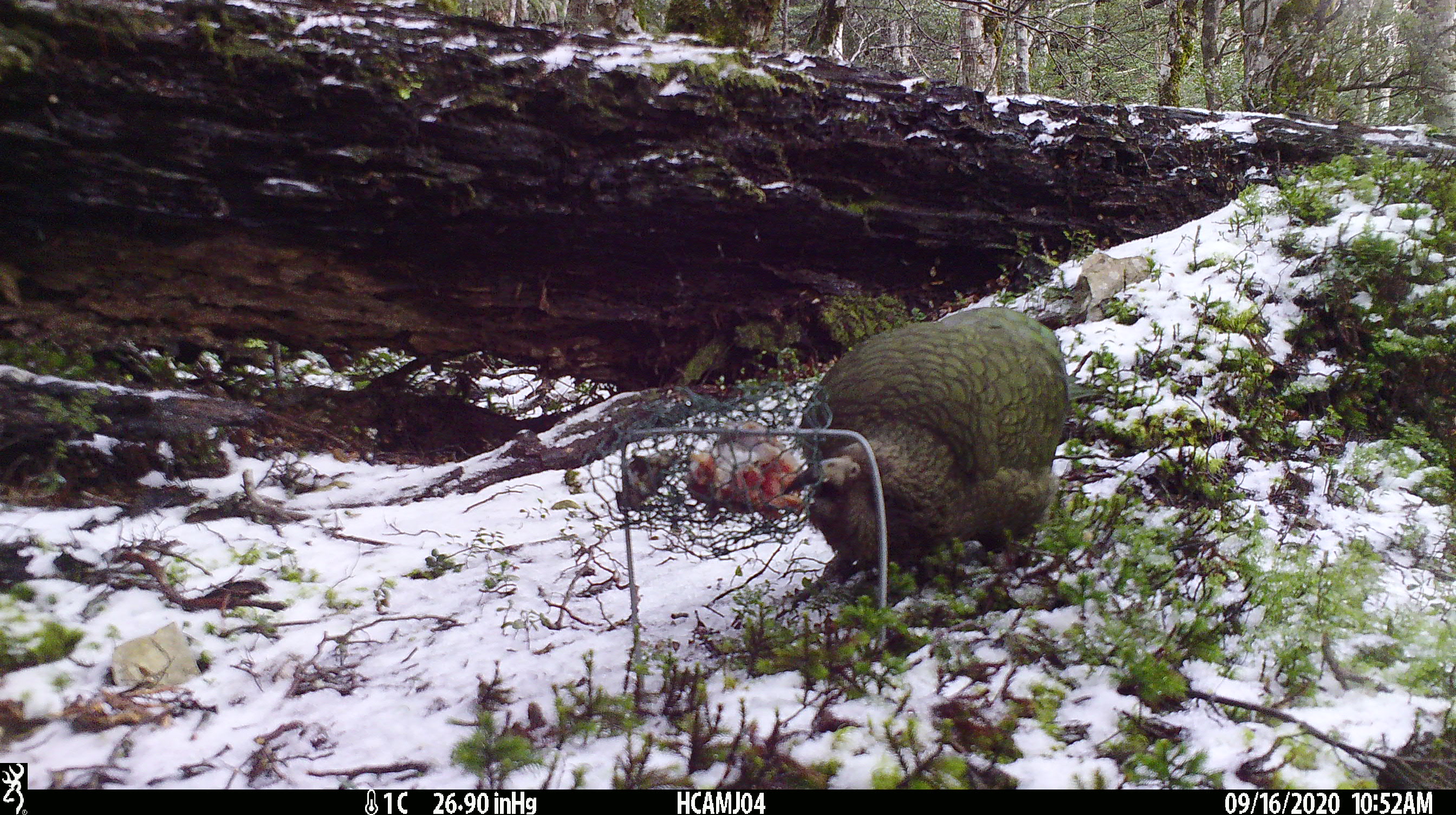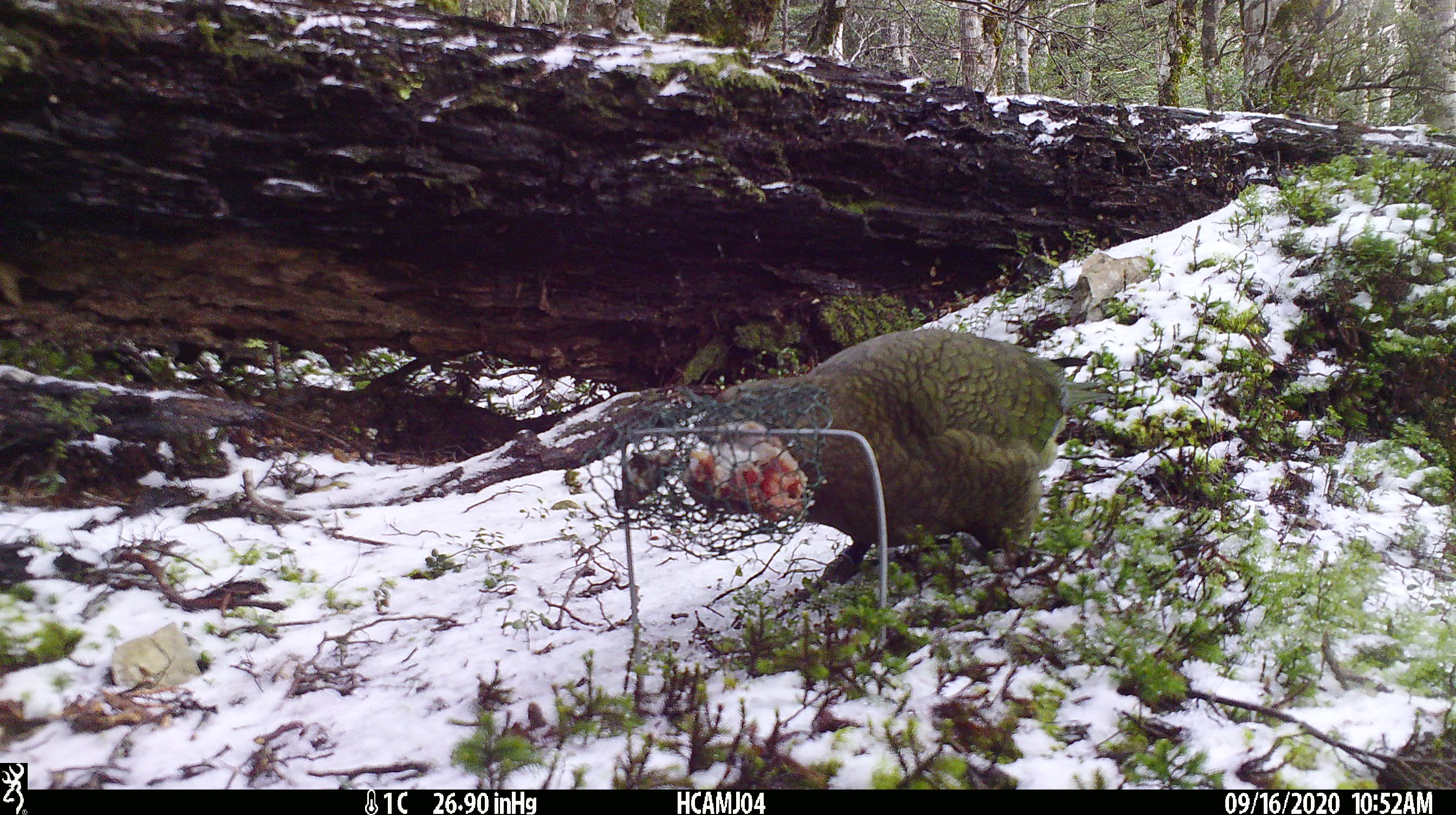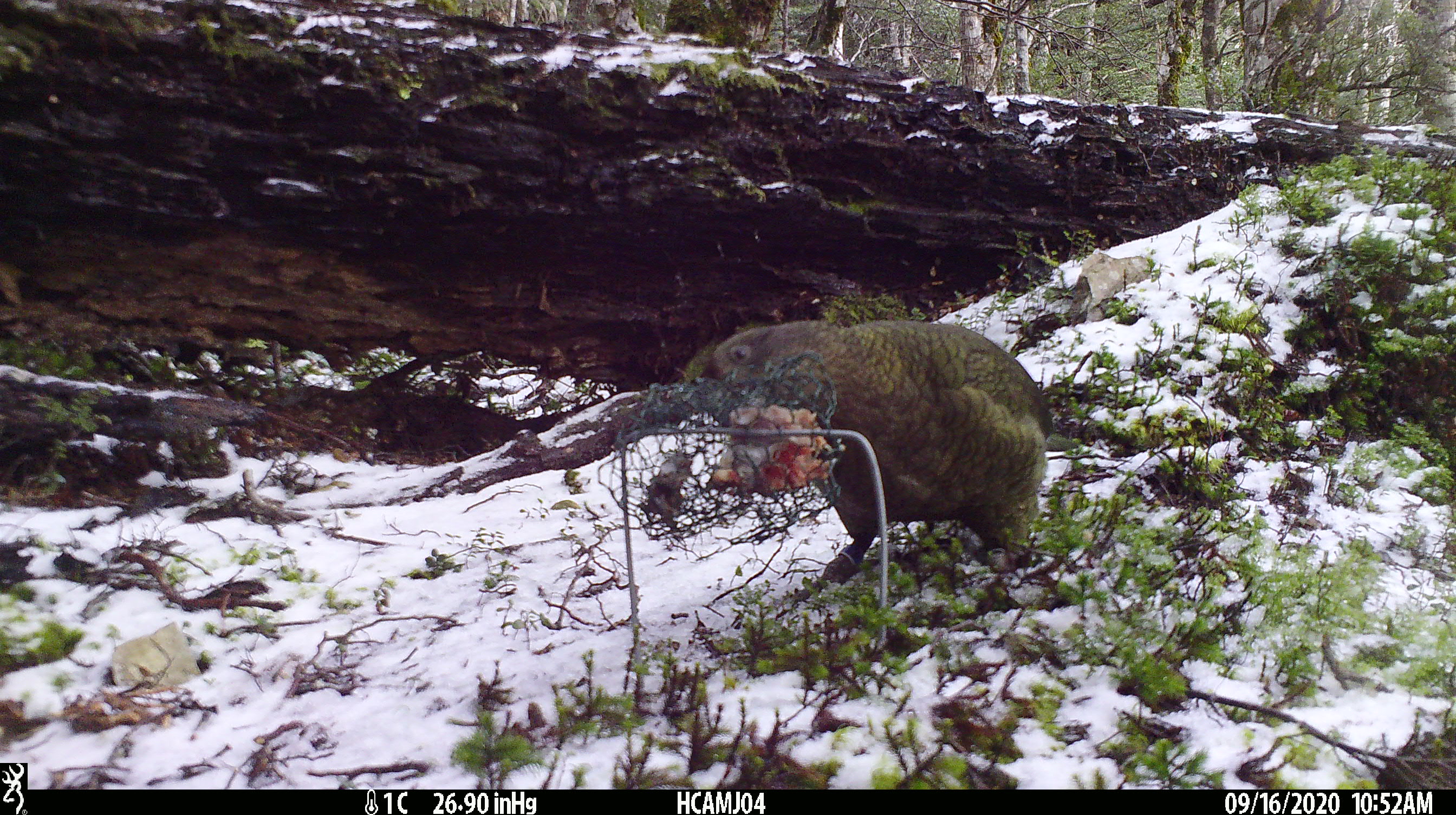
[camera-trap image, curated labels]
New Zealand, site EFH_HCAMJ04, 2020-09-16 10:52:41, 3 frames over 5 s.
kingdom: Animalia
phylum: Chordata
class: Aves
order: Psittaciformes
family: Strigopidae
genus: Nestor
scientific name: Nestor notabilis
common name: kea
Kea (Nestor notabilis).